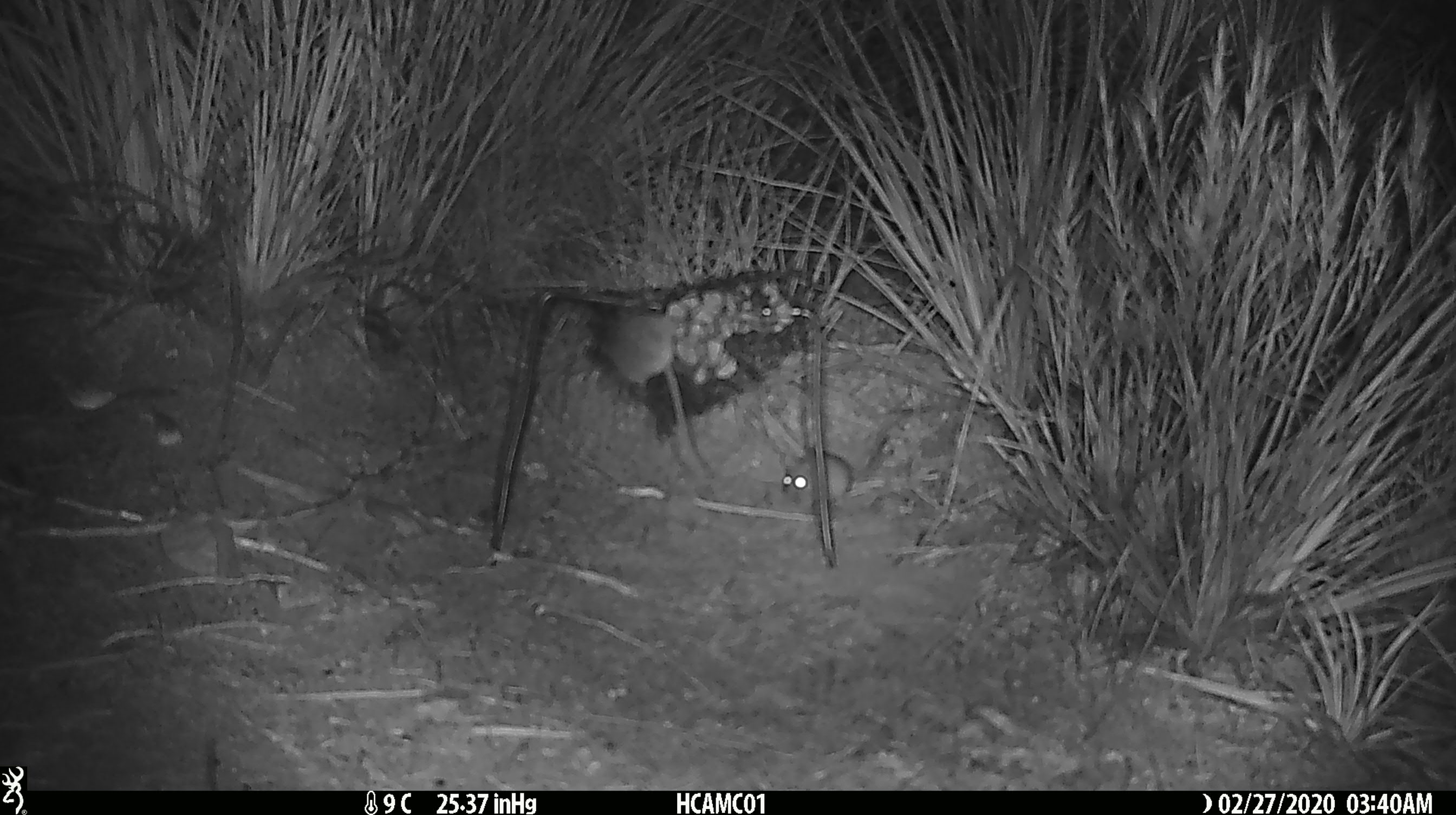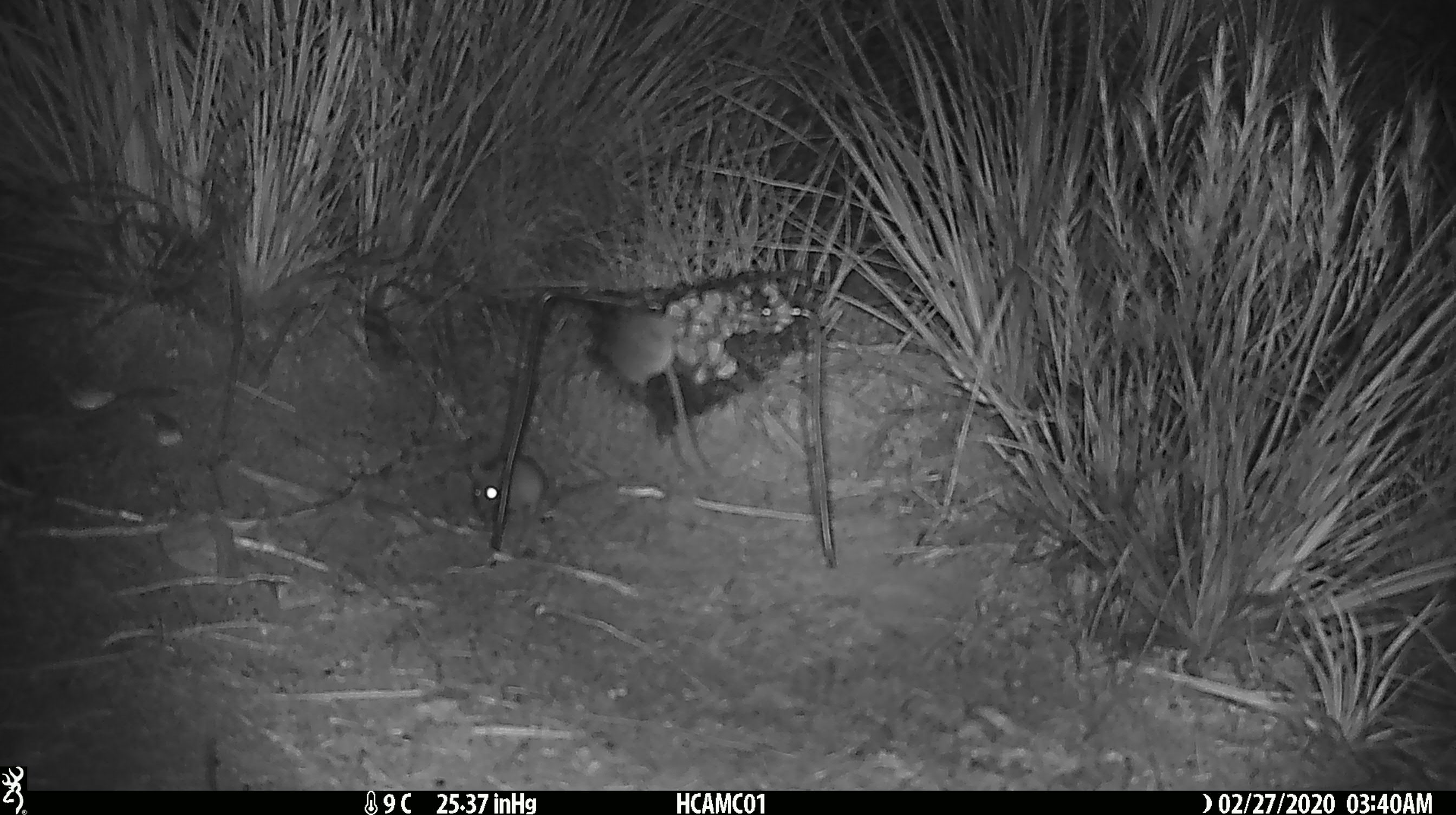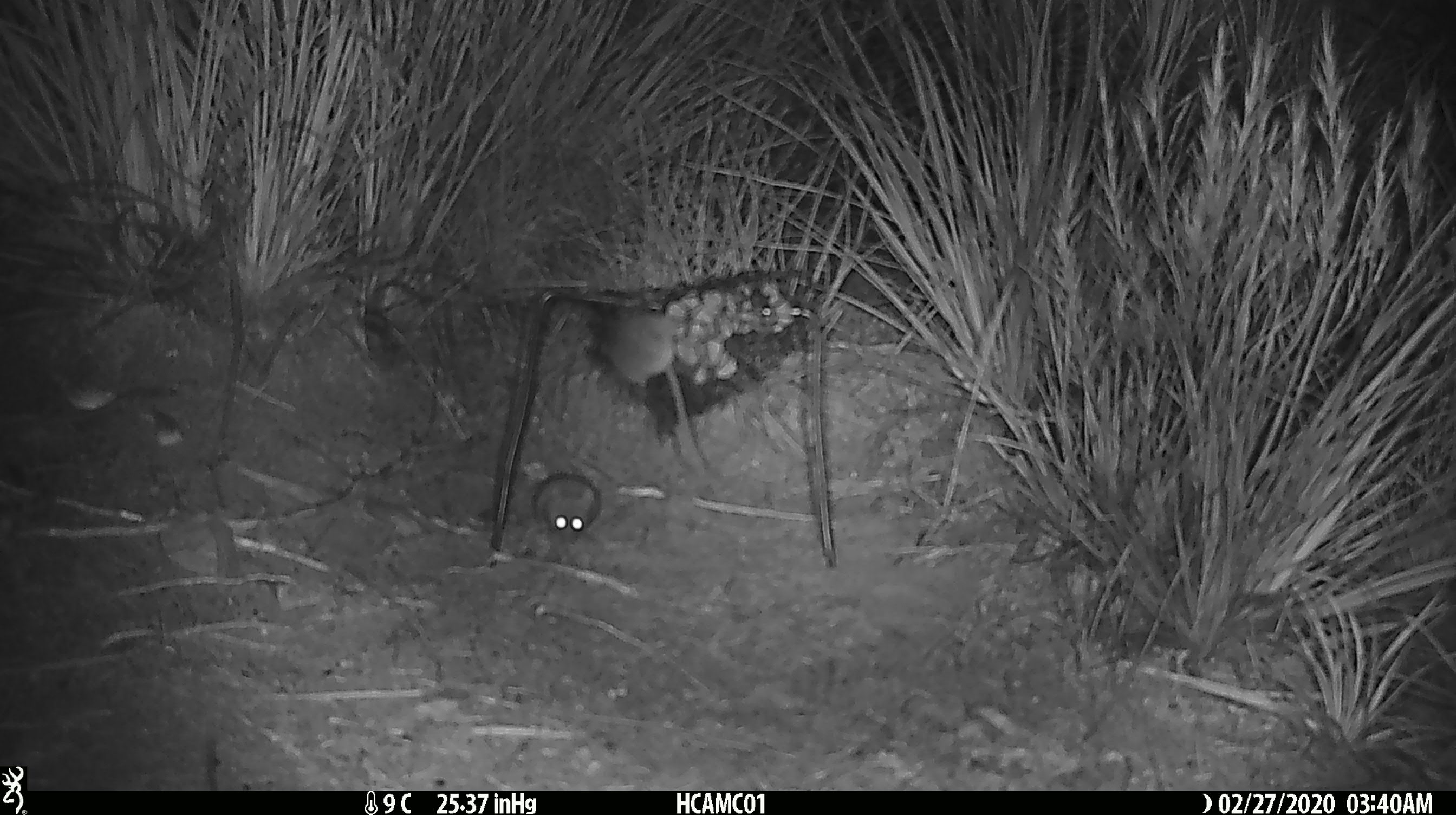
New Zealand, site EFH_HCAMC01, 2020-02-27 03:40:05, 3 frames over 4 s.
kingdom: Animalia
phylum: Chordata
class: Mammalia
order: Rodentia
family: Muridae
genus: Mus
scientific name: Mus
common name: mouse